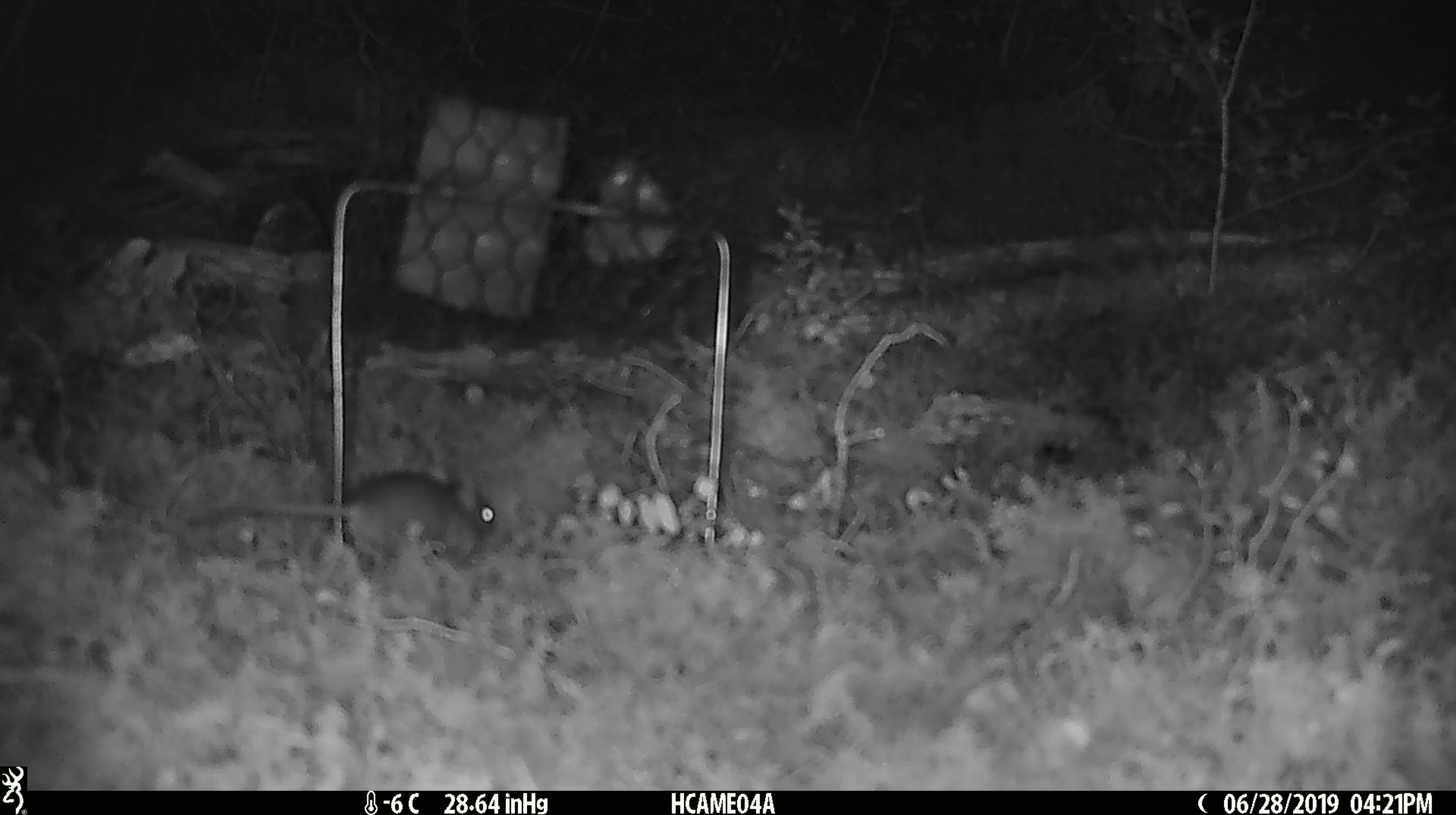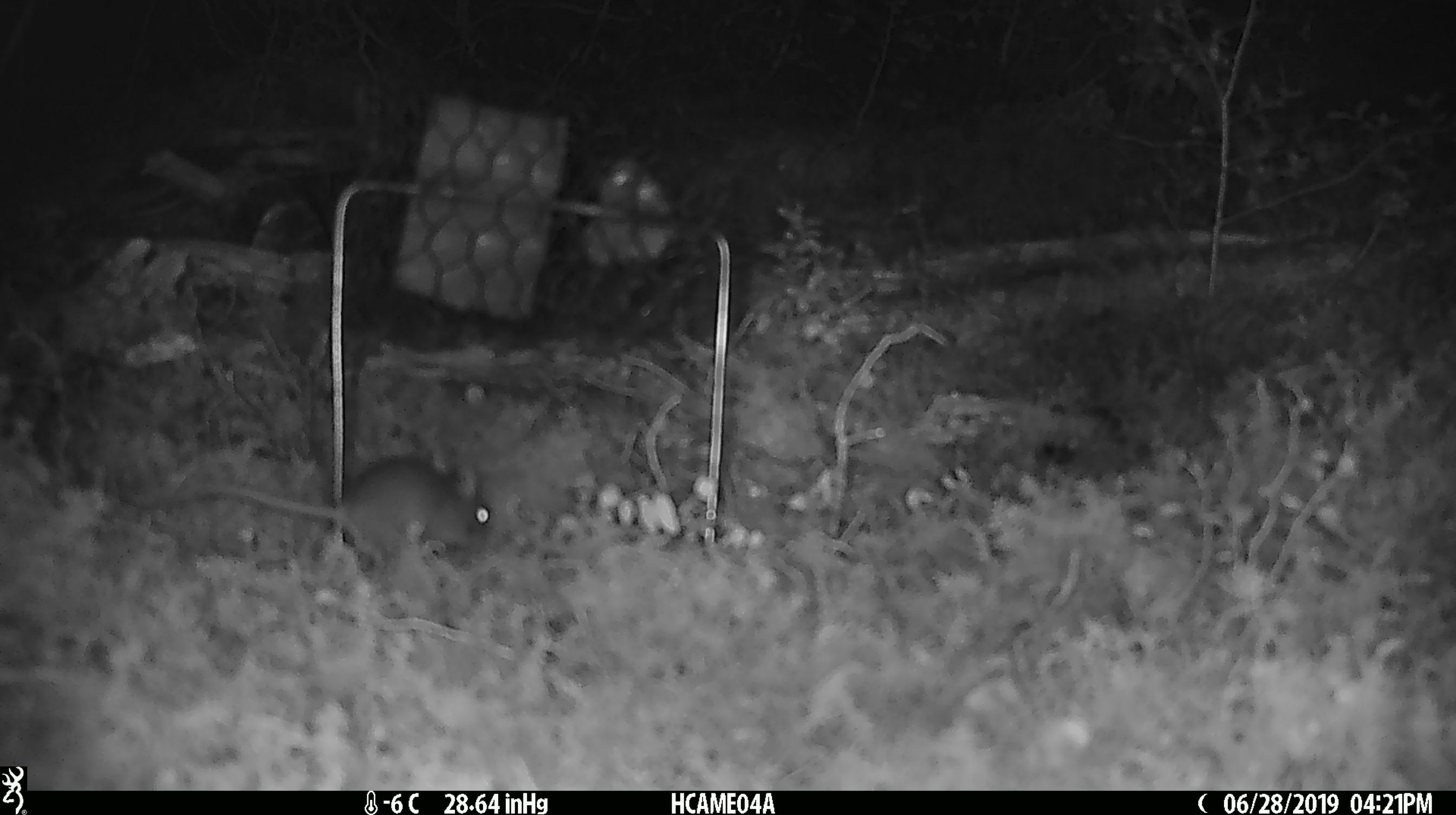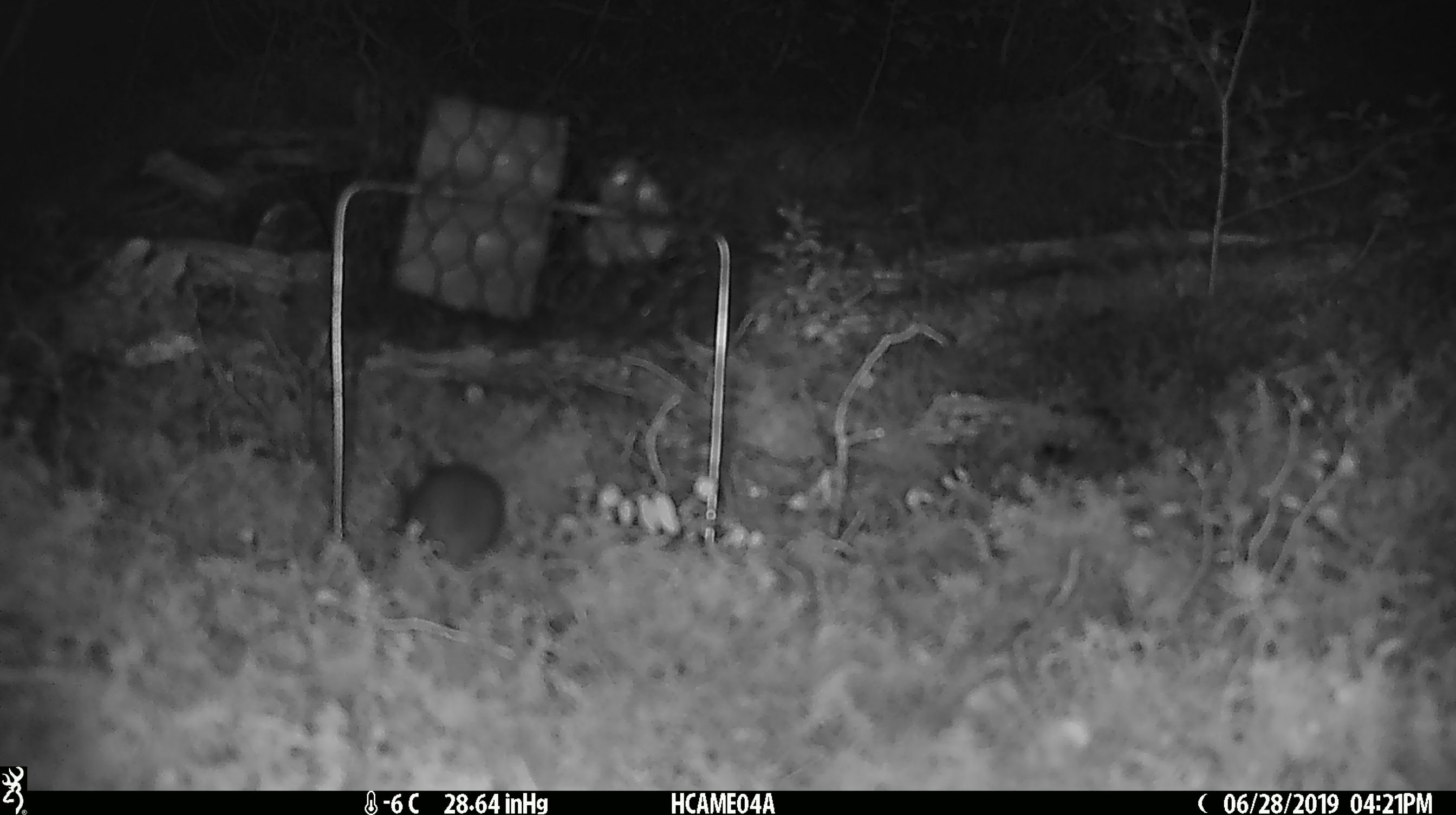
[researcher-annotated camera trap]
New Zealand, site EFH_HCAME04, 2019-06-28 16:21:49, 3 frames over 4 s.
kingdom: Animalia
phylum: Chordata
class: Mammalia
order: Rodentia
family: Muridae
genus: Mus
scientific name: Mus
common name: mouse